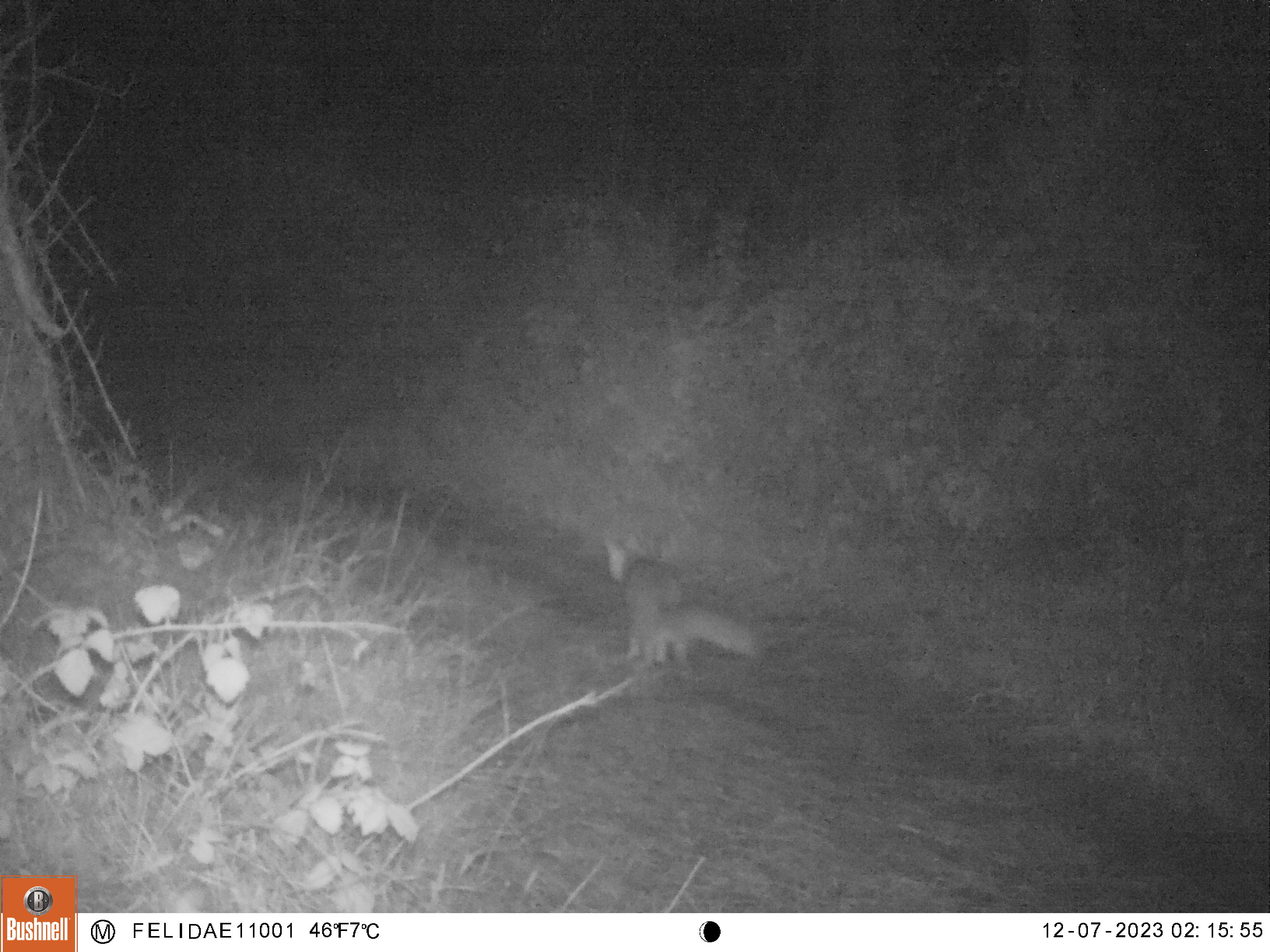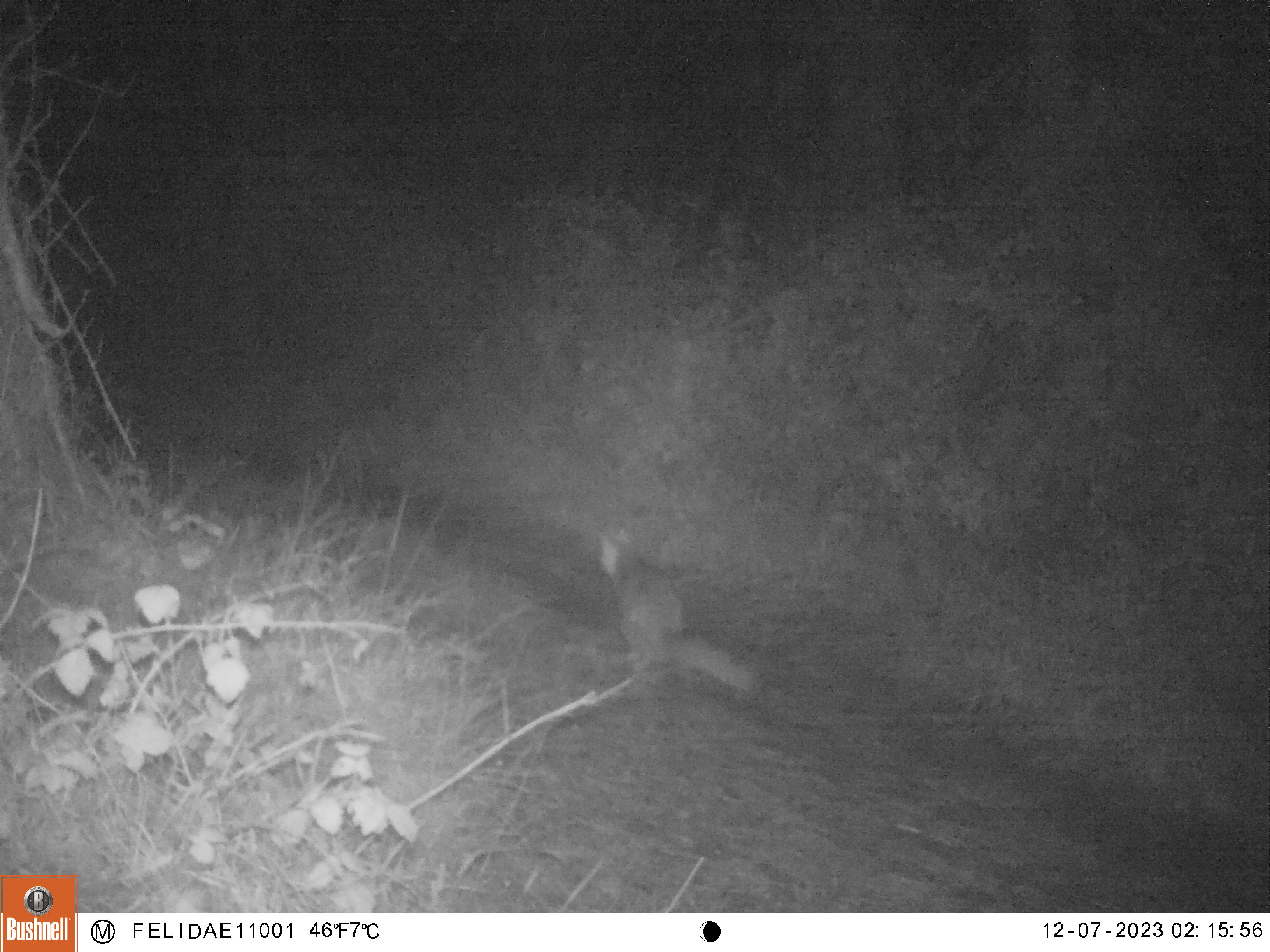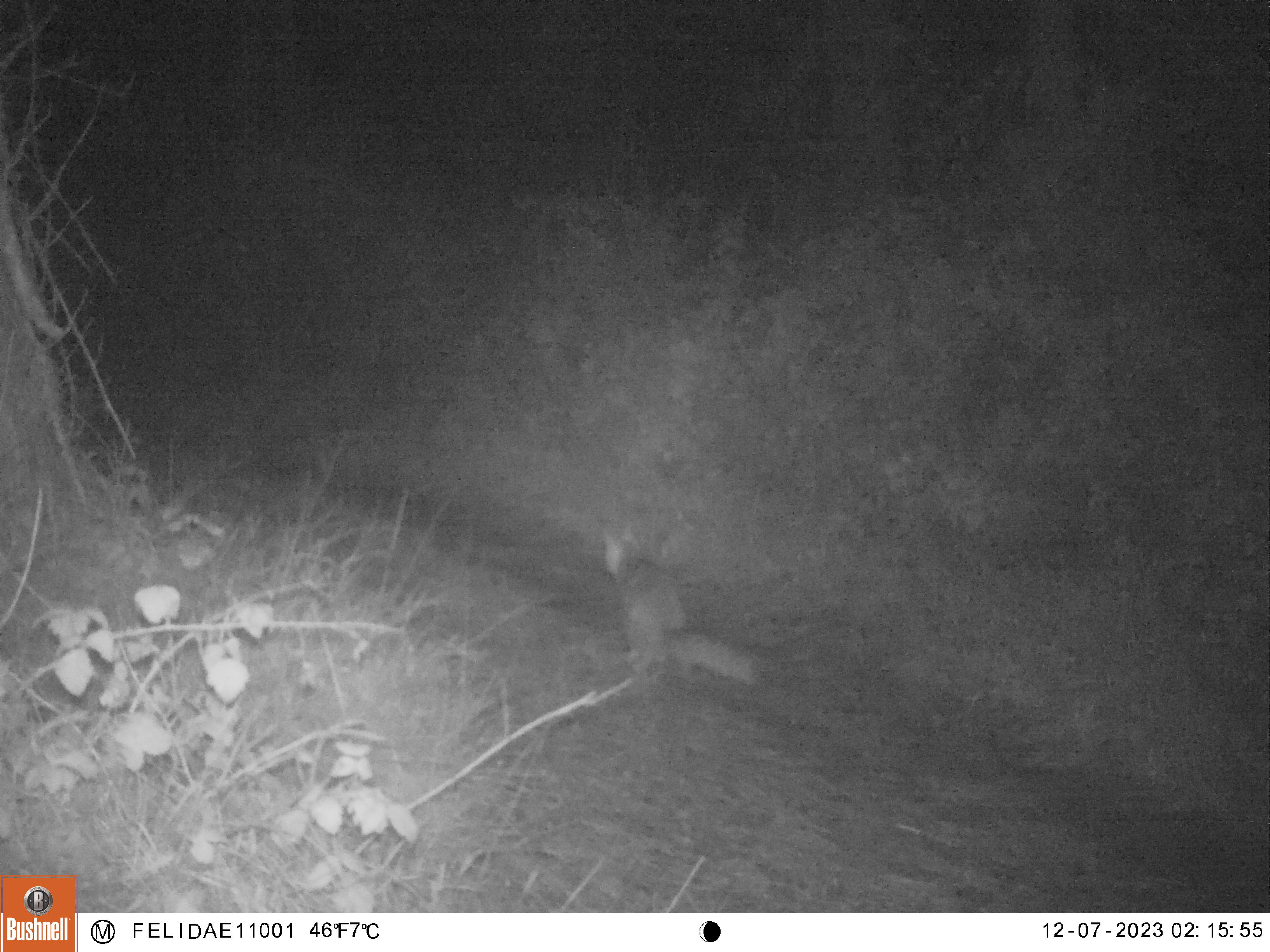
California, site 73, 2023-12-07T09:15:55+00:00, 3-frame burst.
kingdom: Animalia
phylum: Chordata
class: Mammalia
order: Carnivora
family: Canidae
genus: Urocyon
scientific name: Urocyon cinereoargenteus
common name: gray fox